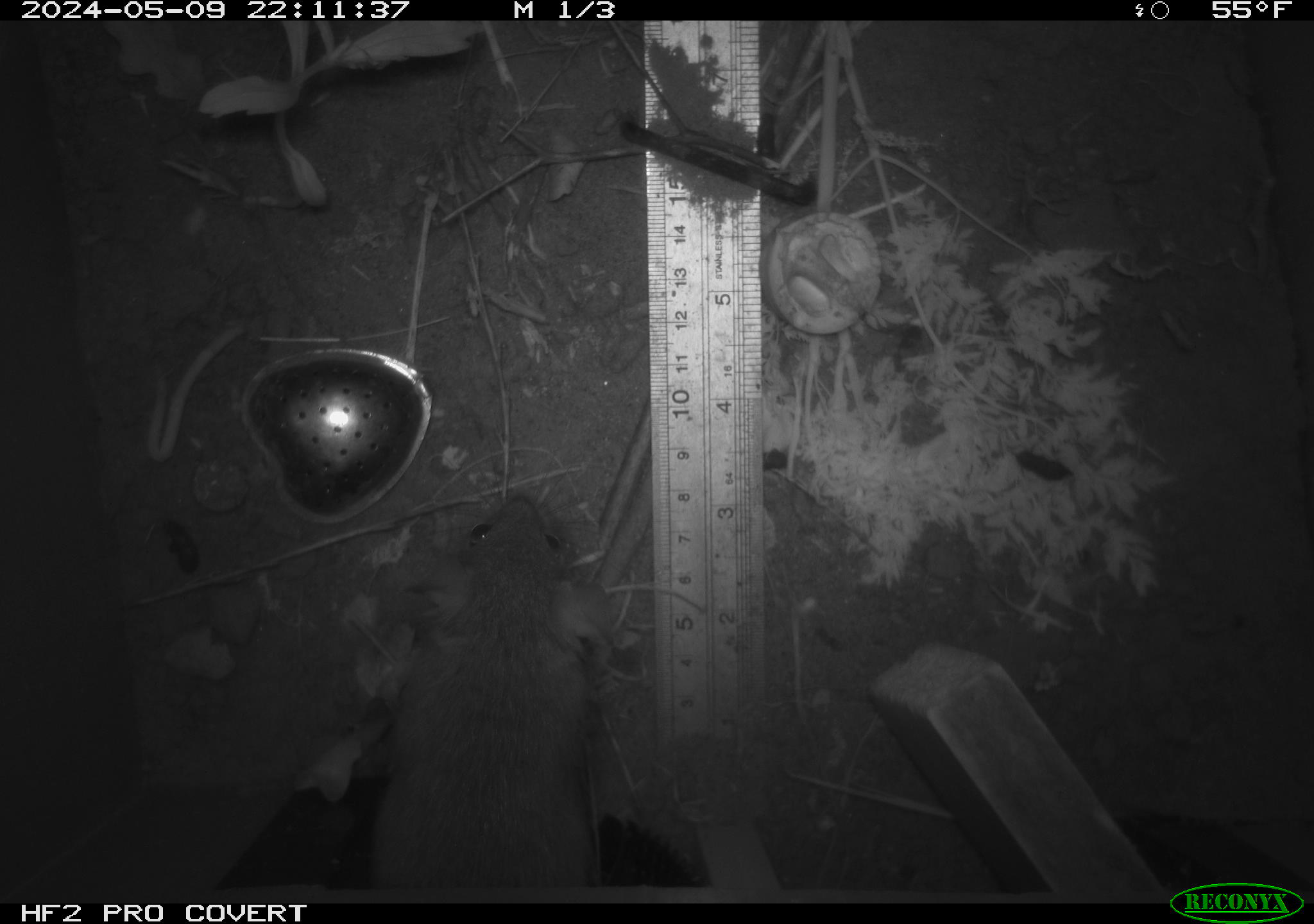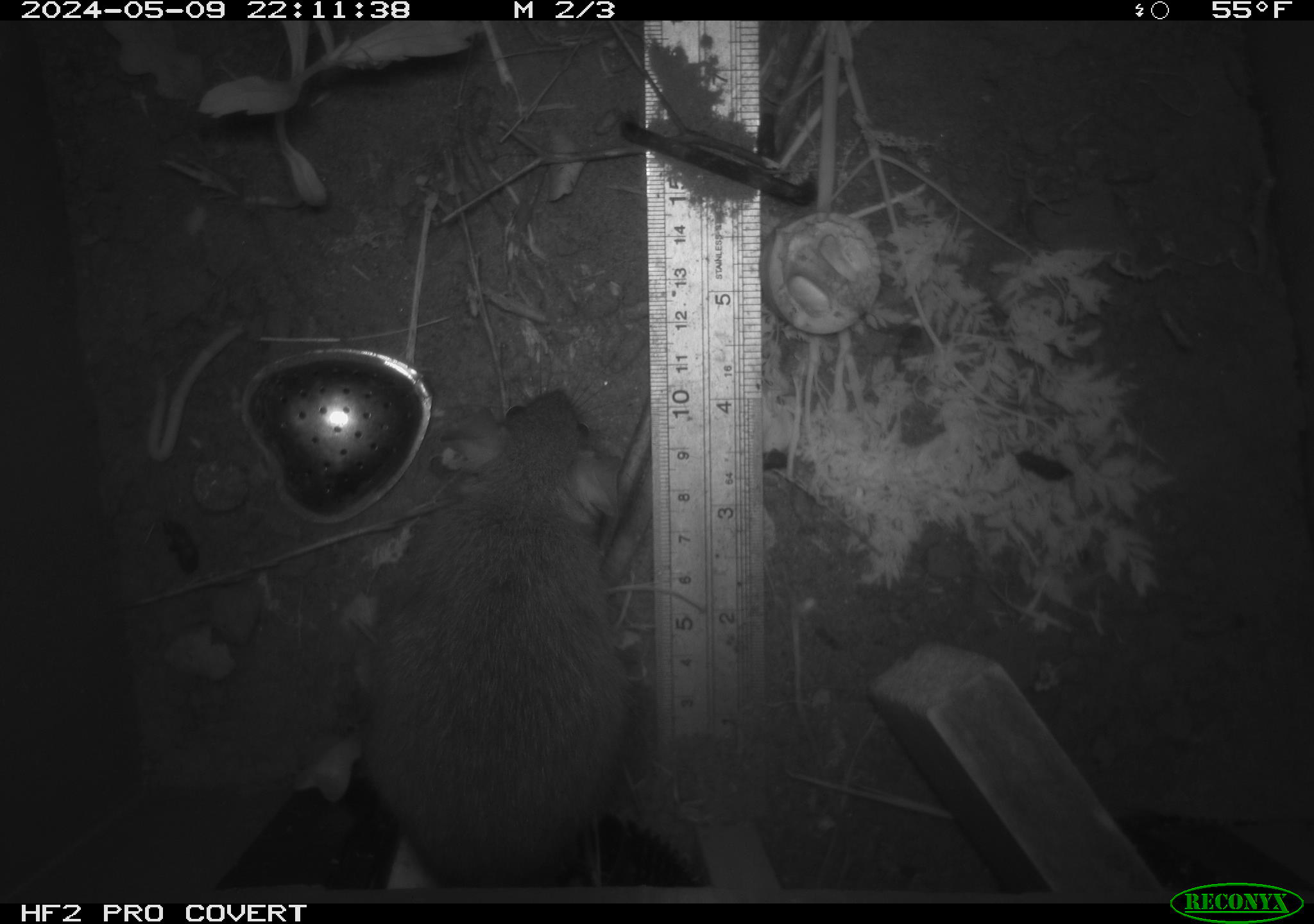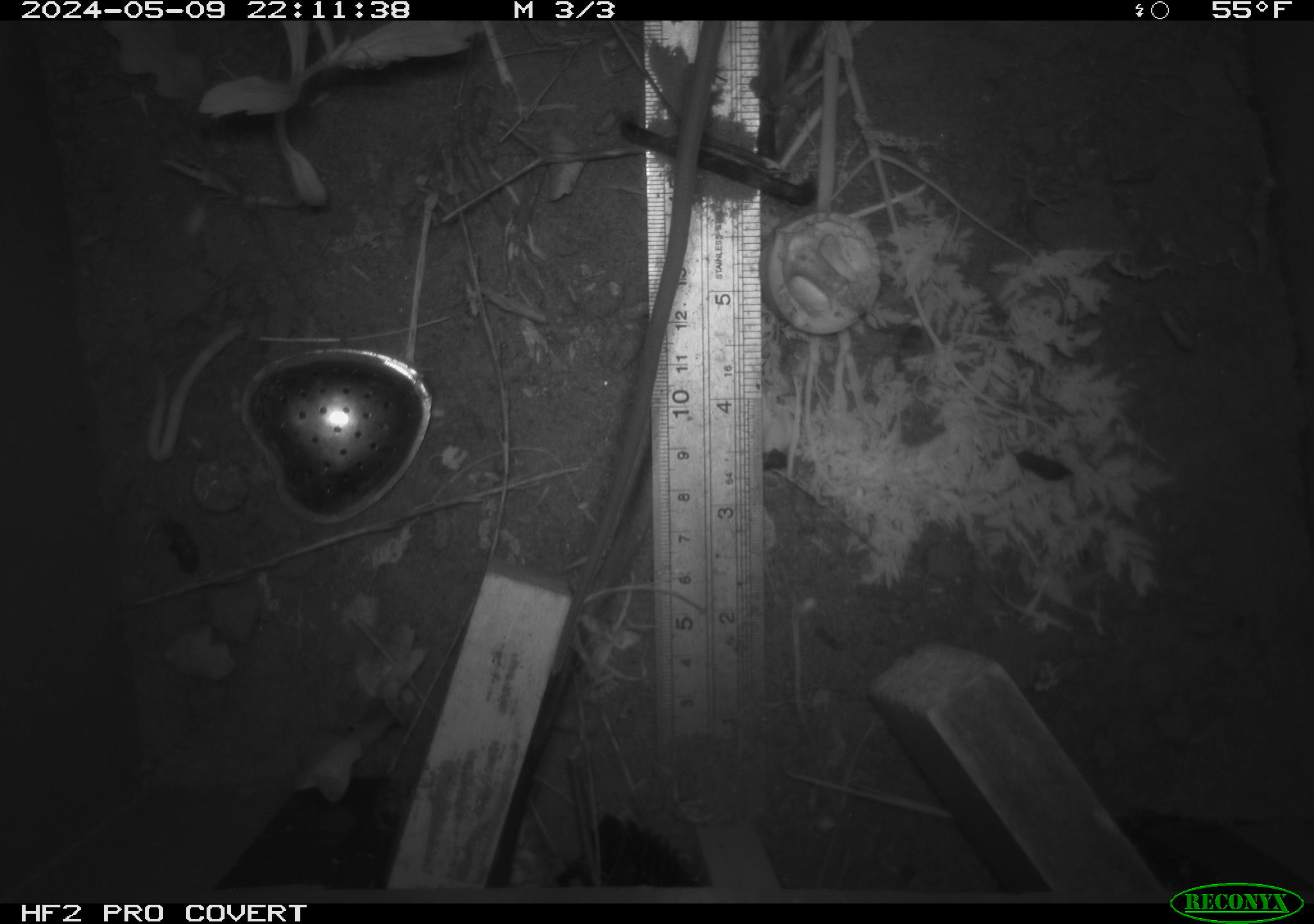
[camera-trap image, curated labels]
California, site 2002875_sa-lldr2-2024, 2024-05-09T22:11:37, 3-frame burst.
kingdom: Animalia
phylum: Chordata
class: Mammalia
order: Rodentia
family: Muridae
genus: Rattus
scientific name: Rattus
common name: rat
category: rattus species